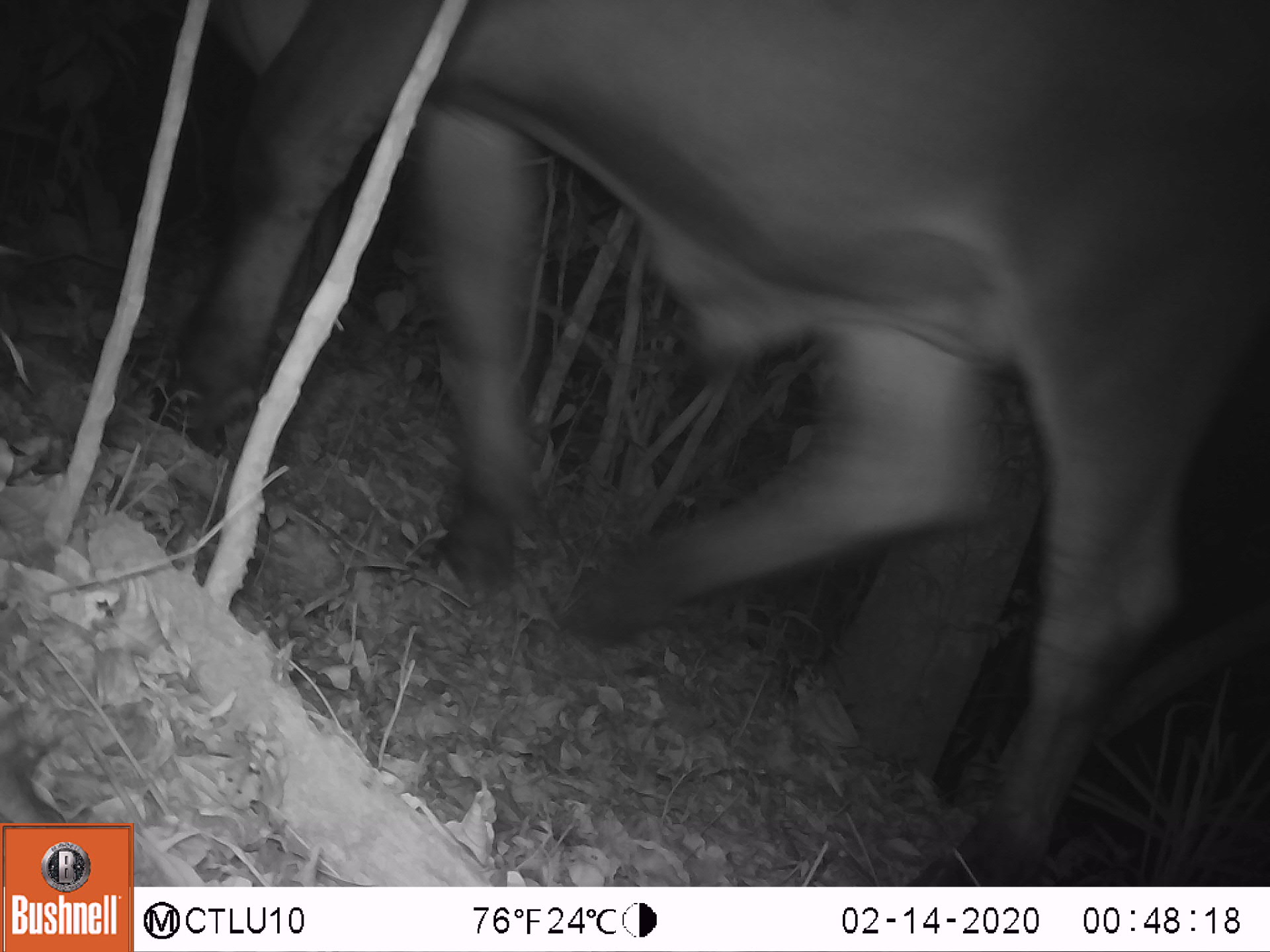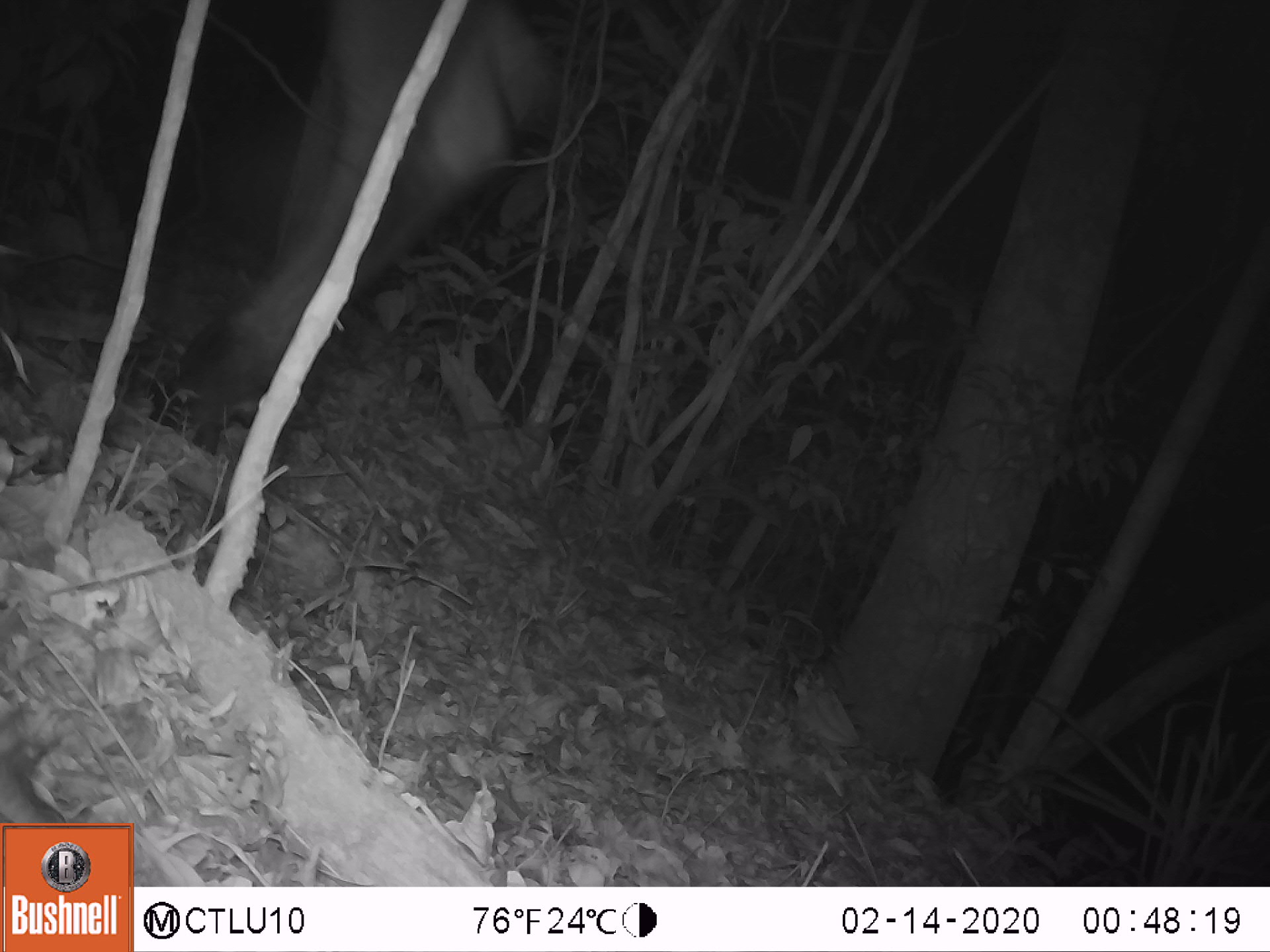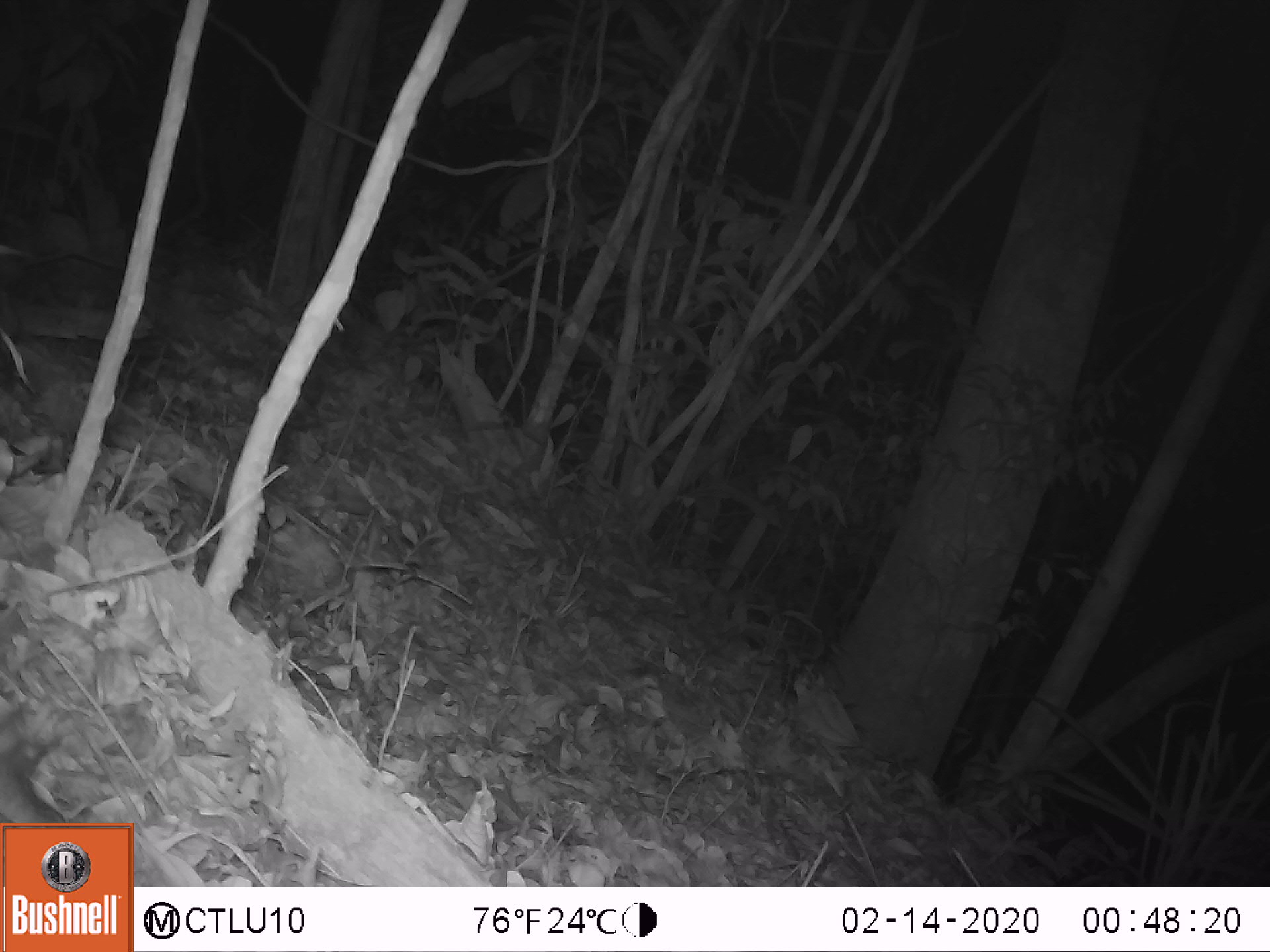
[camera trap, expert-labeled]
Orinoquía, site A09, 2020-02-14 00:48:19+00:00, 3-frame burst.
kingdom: Animalia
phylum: Chordata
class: Mammalia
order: Artiodactyla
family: Bovidae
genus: Bos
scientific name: Bos taurus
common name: cow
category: cattle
Cattle (cow) (Bos taurus).